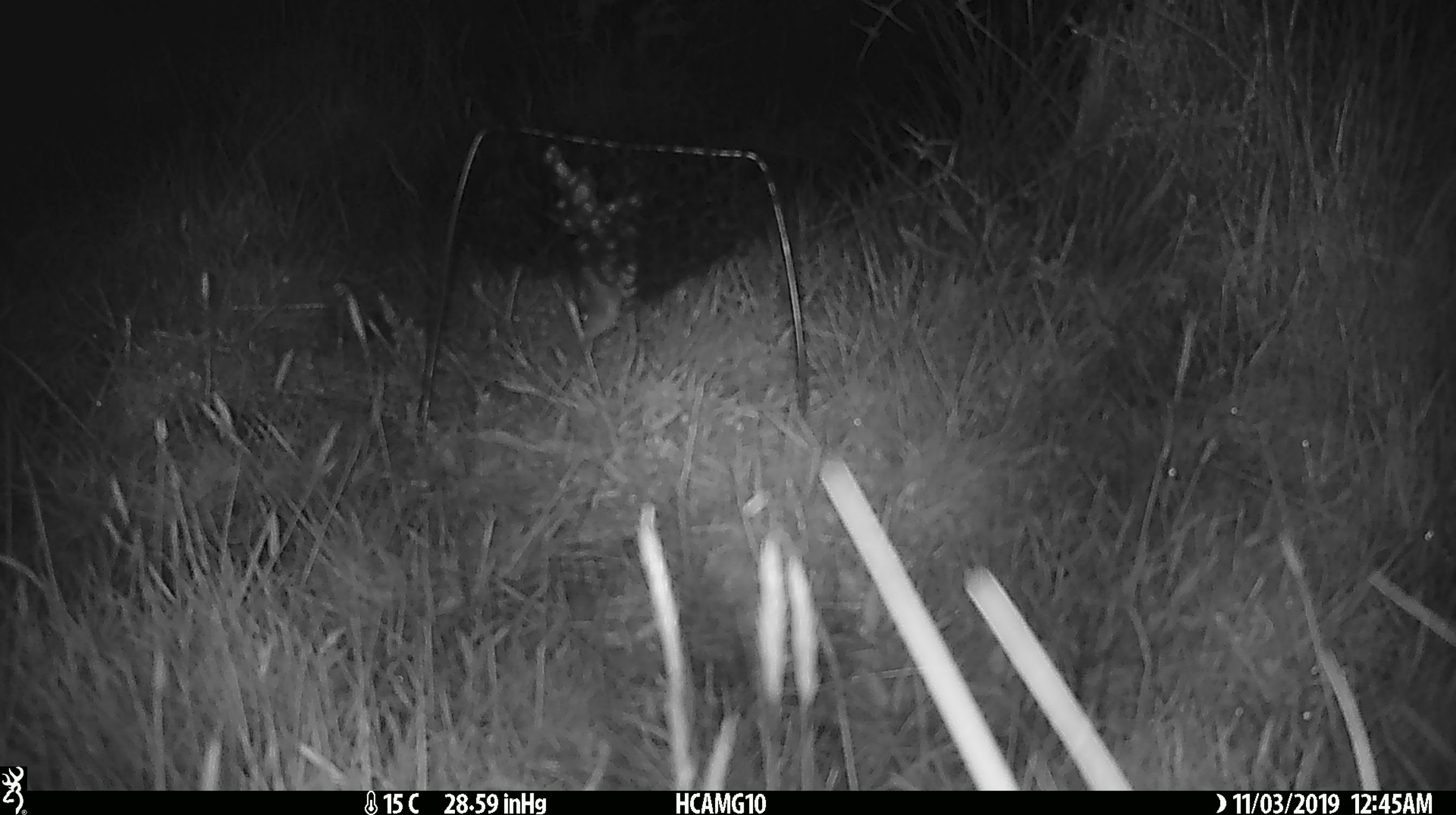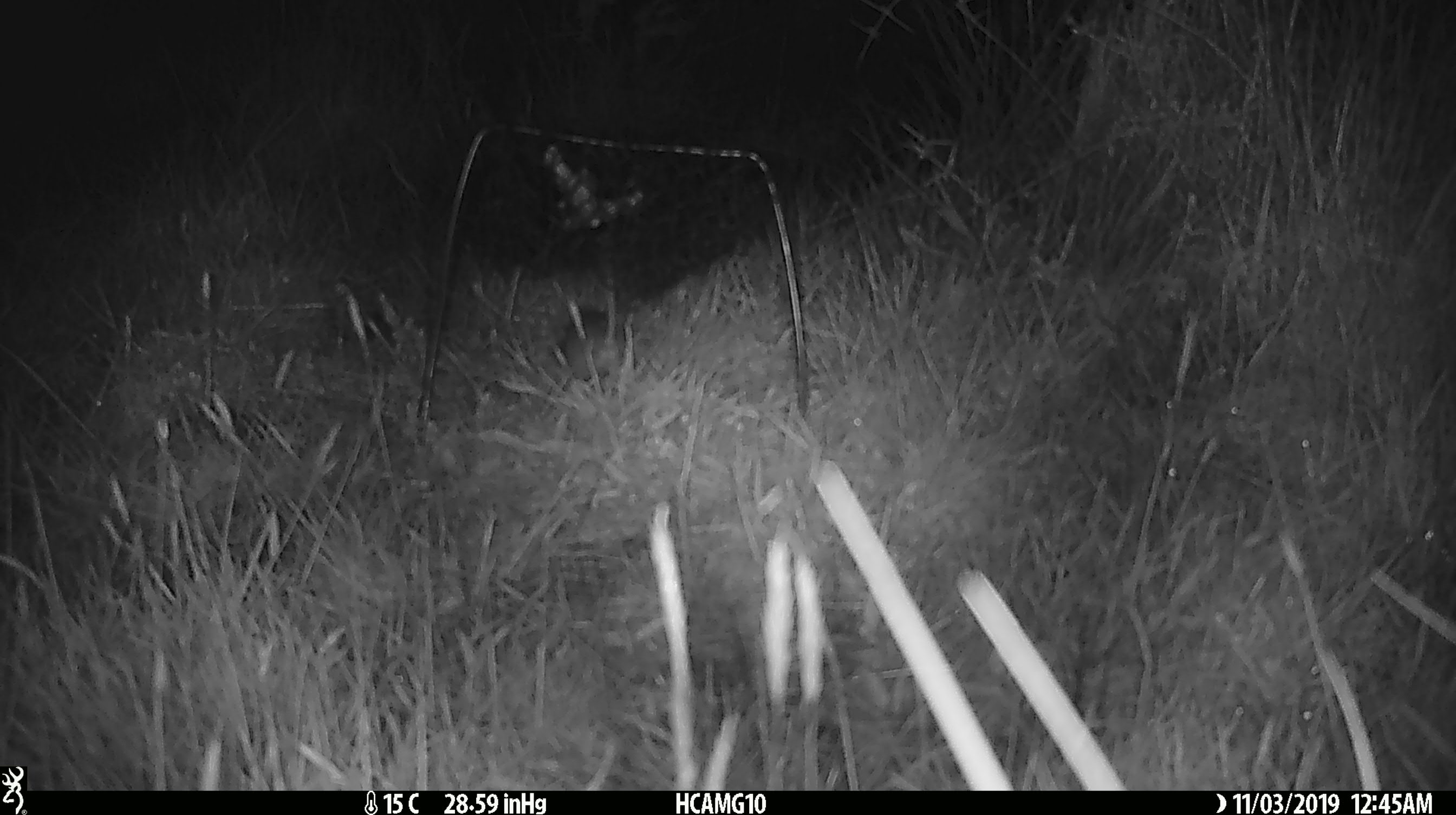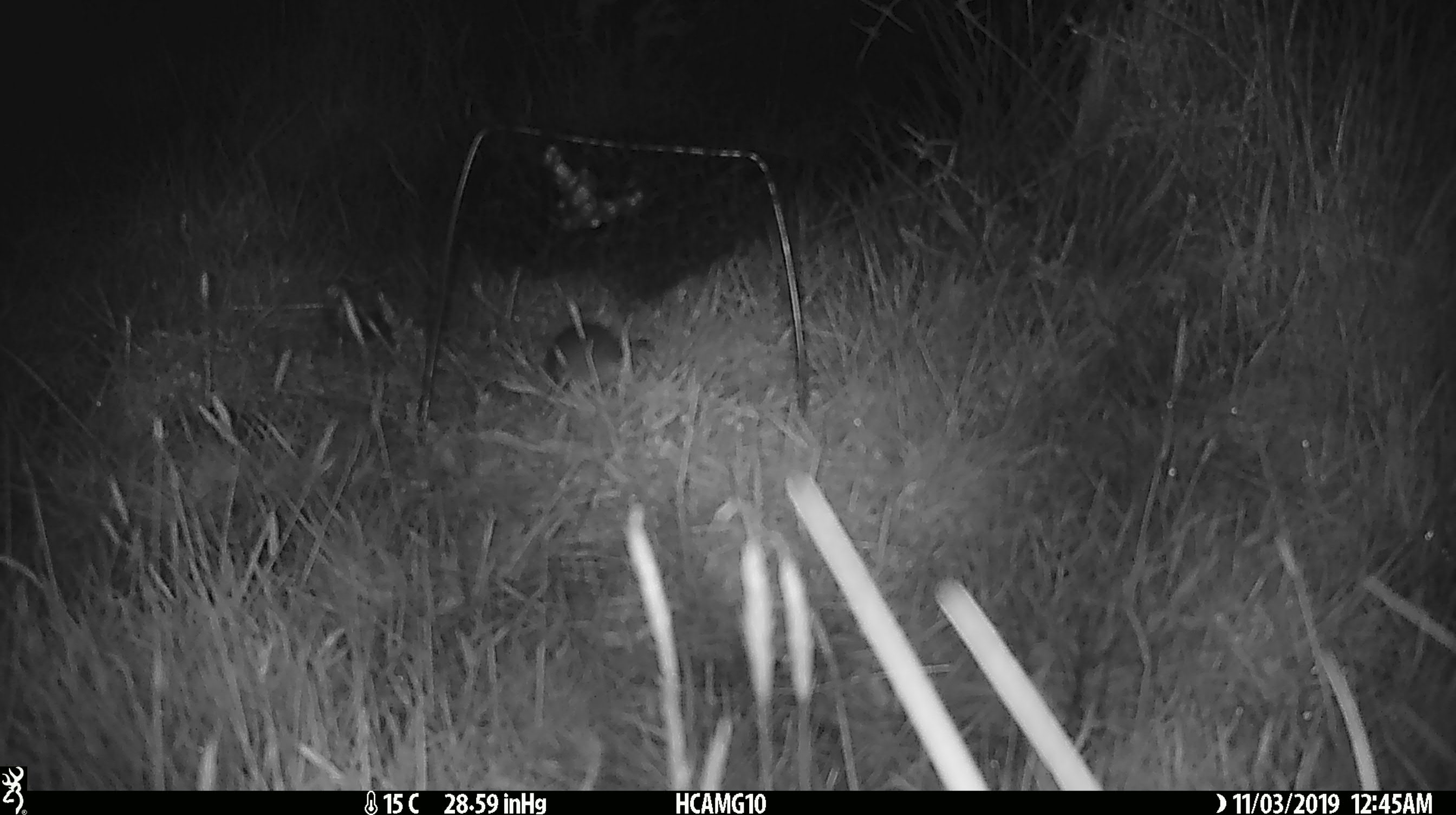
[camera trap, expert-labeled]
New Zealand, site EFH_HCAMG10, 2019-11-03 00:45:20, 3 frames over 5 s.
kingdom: Animalia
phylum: Chordata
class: Mammalia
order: Rodentia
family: Muridae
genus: Mus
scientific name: Mus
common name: mouse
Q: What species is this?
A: Mouse (Mus).